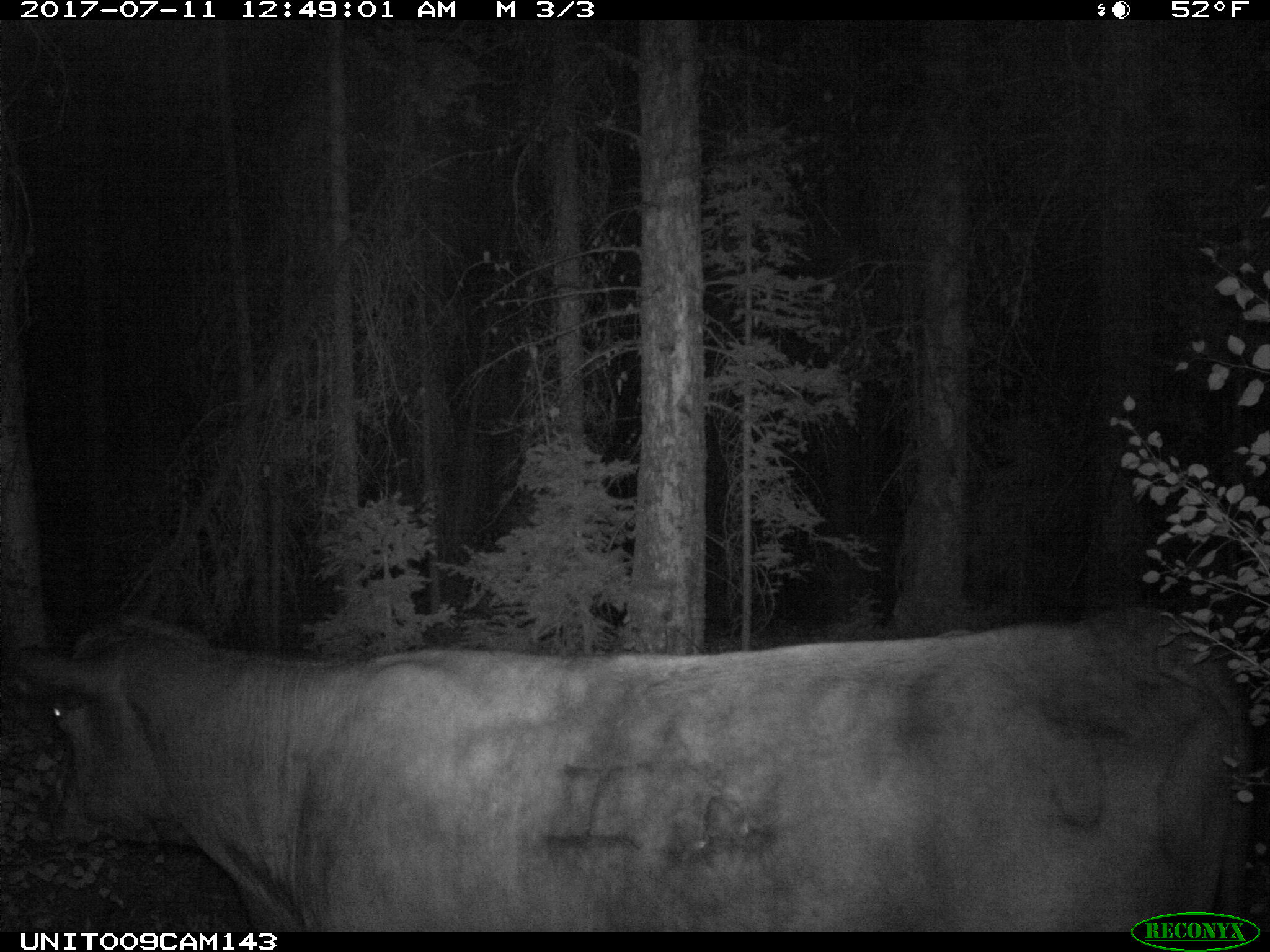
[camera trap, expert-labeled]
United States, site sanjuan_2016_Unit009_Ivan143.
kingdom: Animalia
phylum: Chordata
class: Mammalia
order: Artiodactyla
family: Bovidae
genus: Bos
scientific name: Bos taurus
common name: domestic cow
Bos taurus (domestic cow).